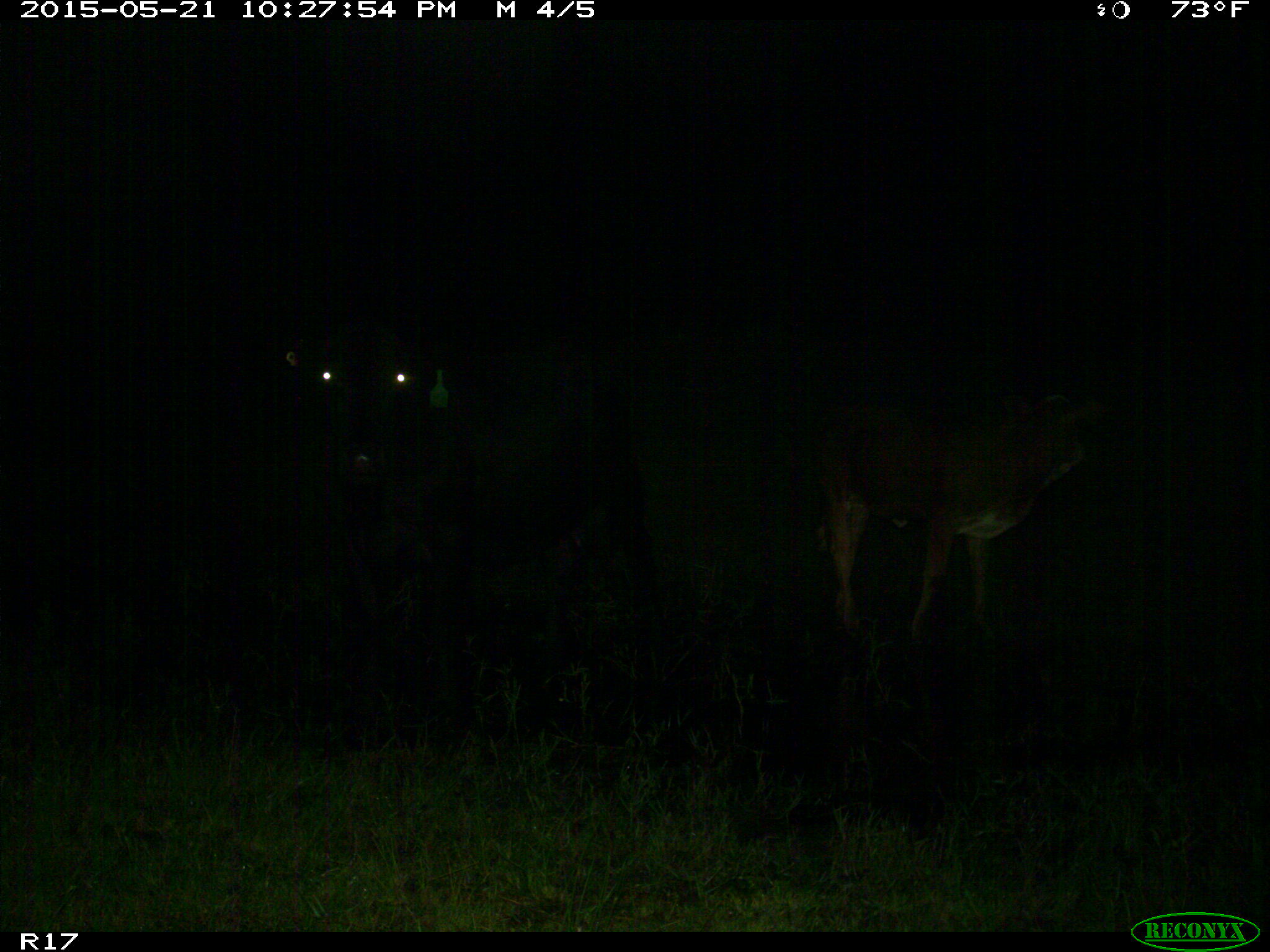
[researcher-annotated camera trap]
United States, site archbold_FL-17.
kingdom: Animalia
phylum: Chordata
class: Mammalia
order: Artiodactyla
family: Bovidae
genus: Bos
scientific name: Bos taurus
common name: domestic cow